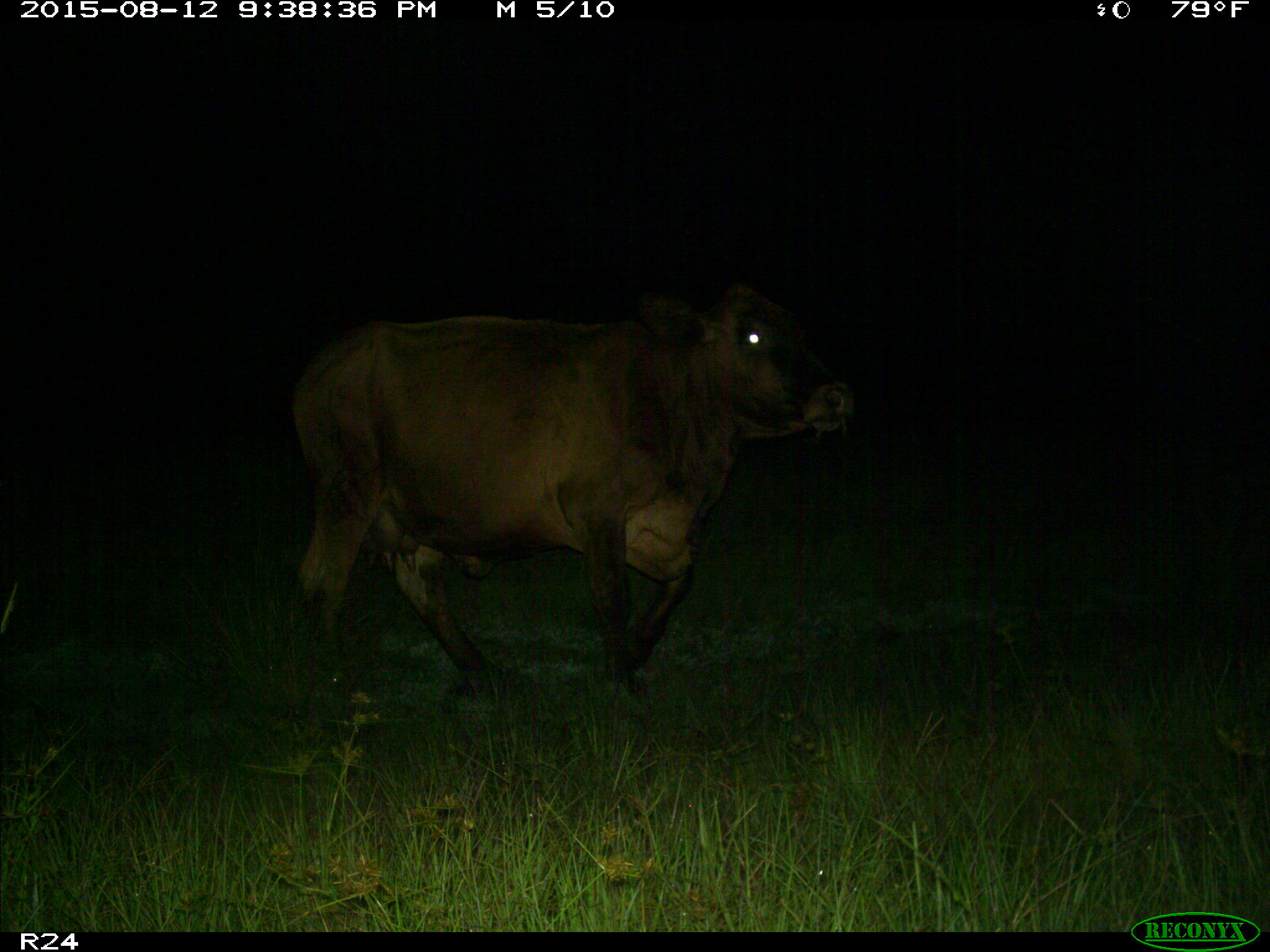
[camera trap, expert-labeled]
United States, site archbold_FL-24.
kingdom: Animalia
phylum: Chordata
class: Mammalia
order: Artiodactyla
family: Bovidae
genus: Bos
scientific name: Bos taurus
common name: domestic cow